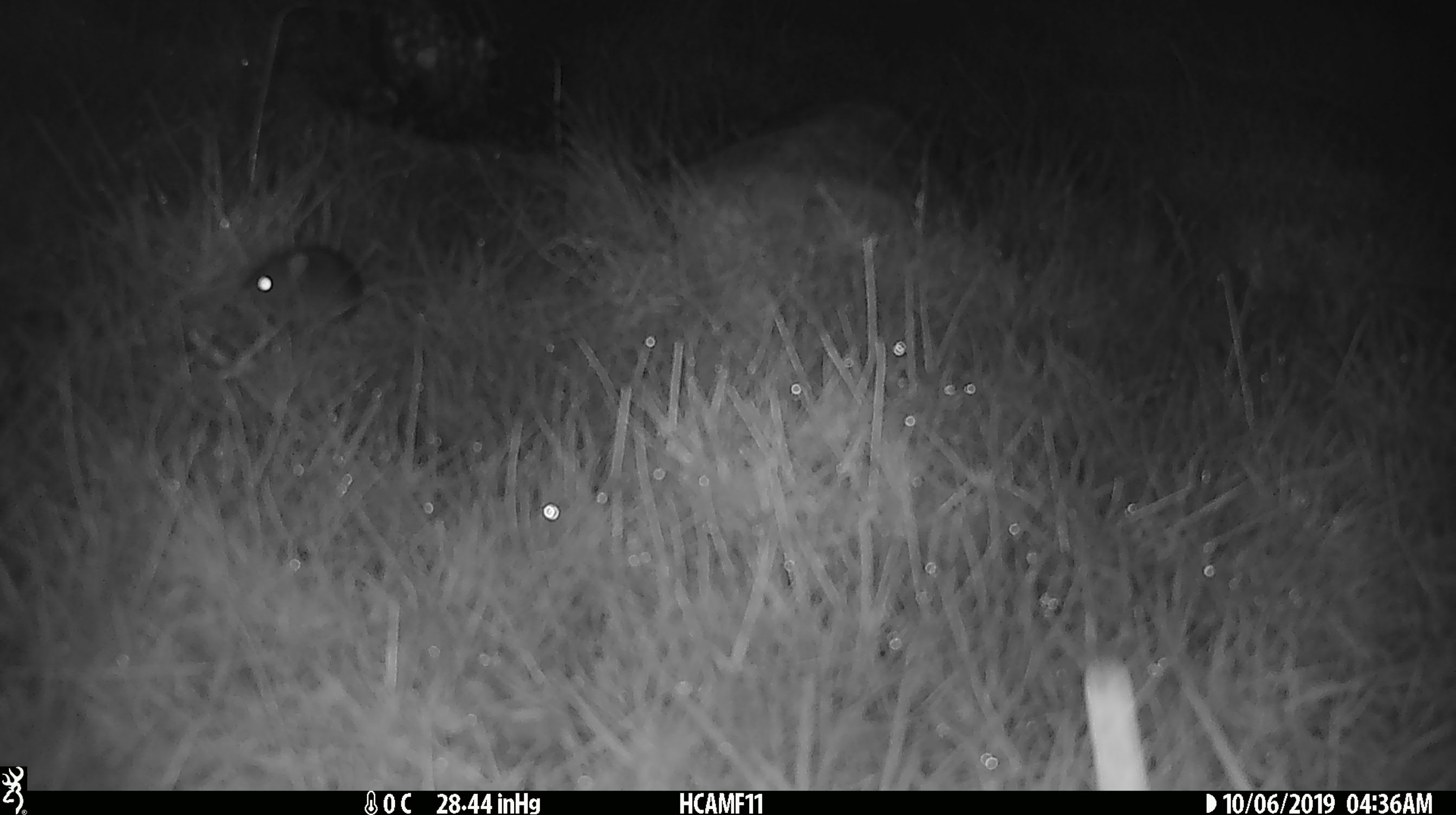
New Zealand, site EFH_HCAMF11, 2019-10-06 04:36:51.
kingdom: Animalia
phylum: Chordata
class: Mammalia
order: Rodentia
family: Muridae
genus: Mus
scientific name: Mus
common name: mouse